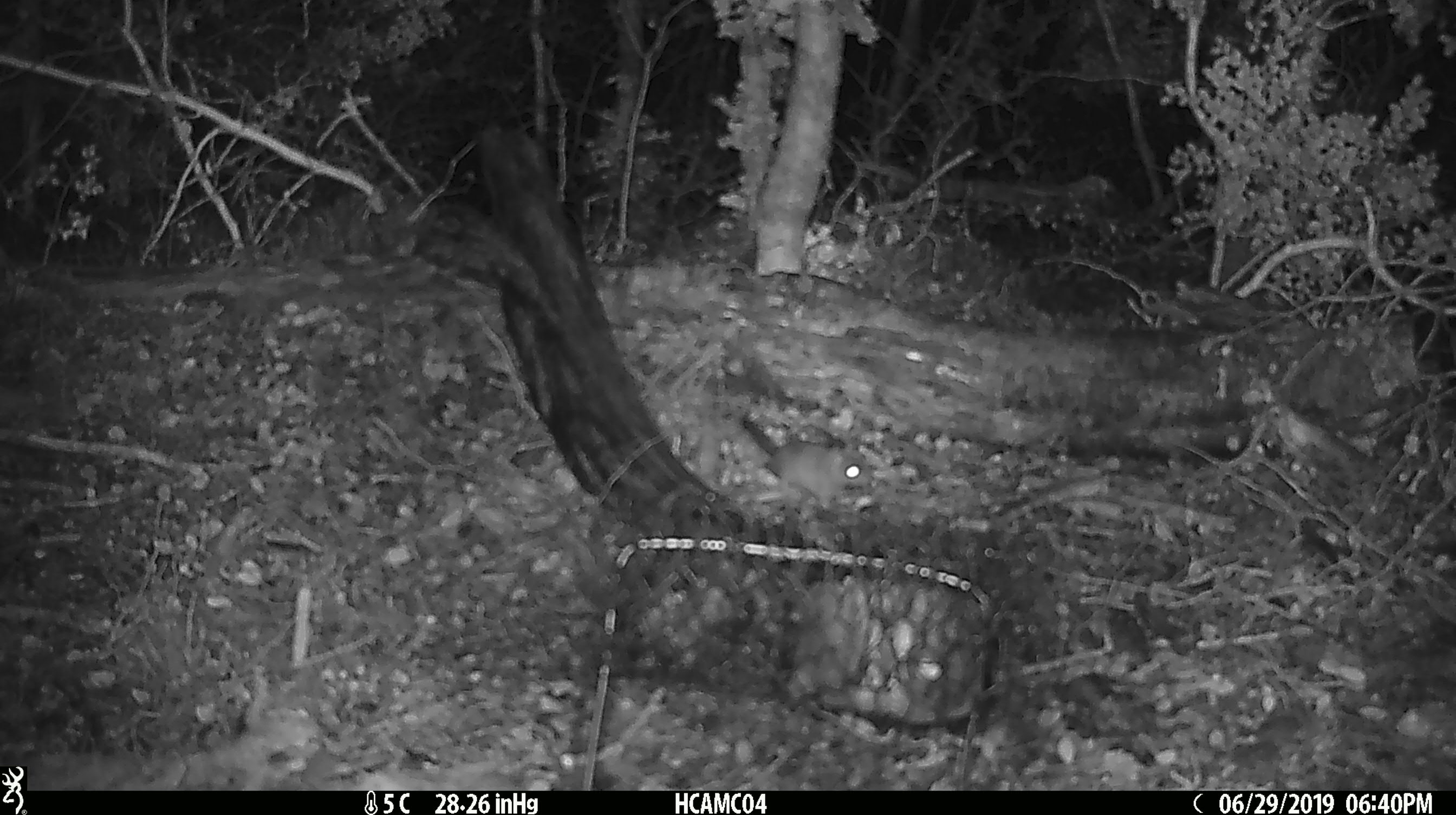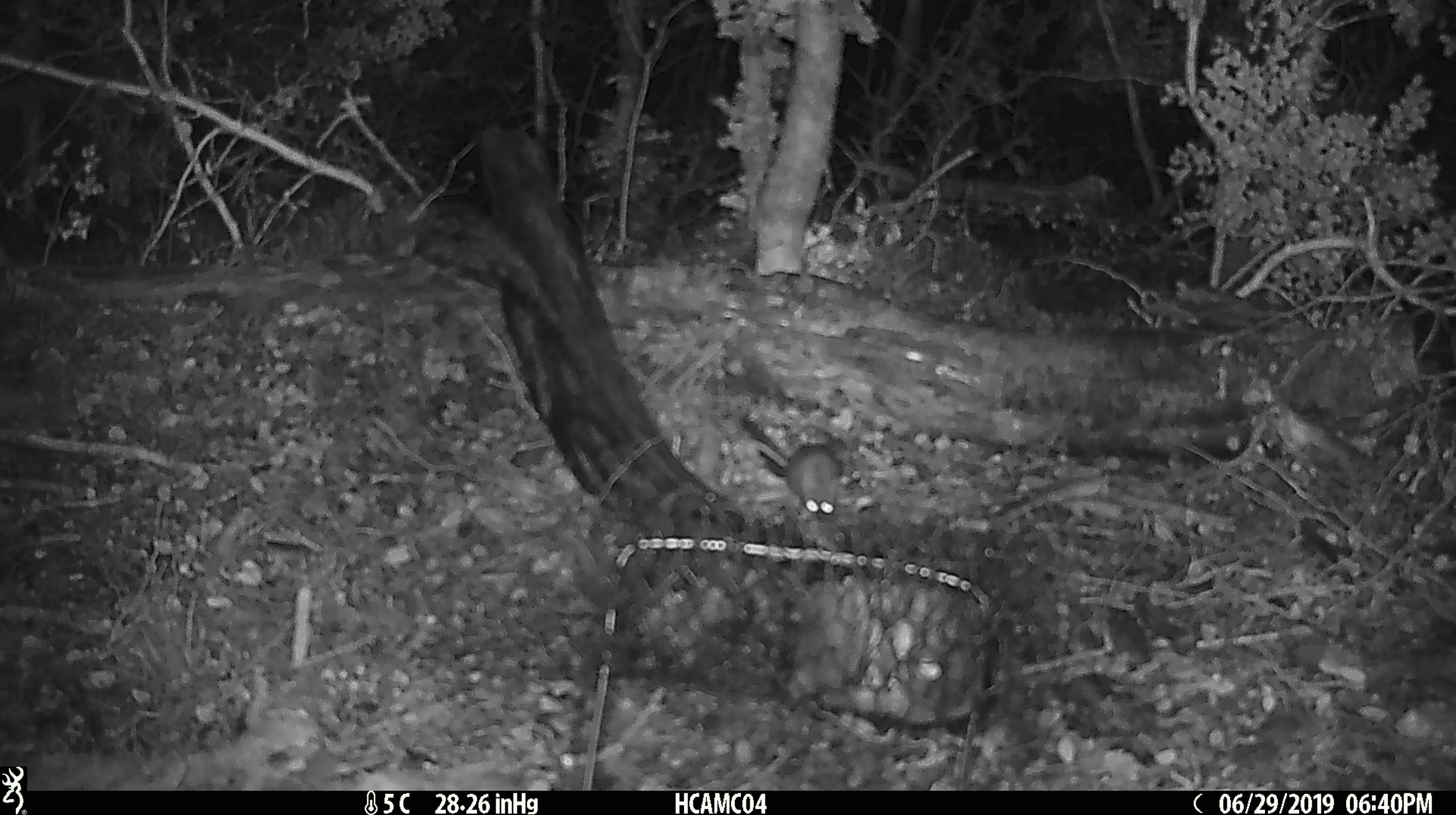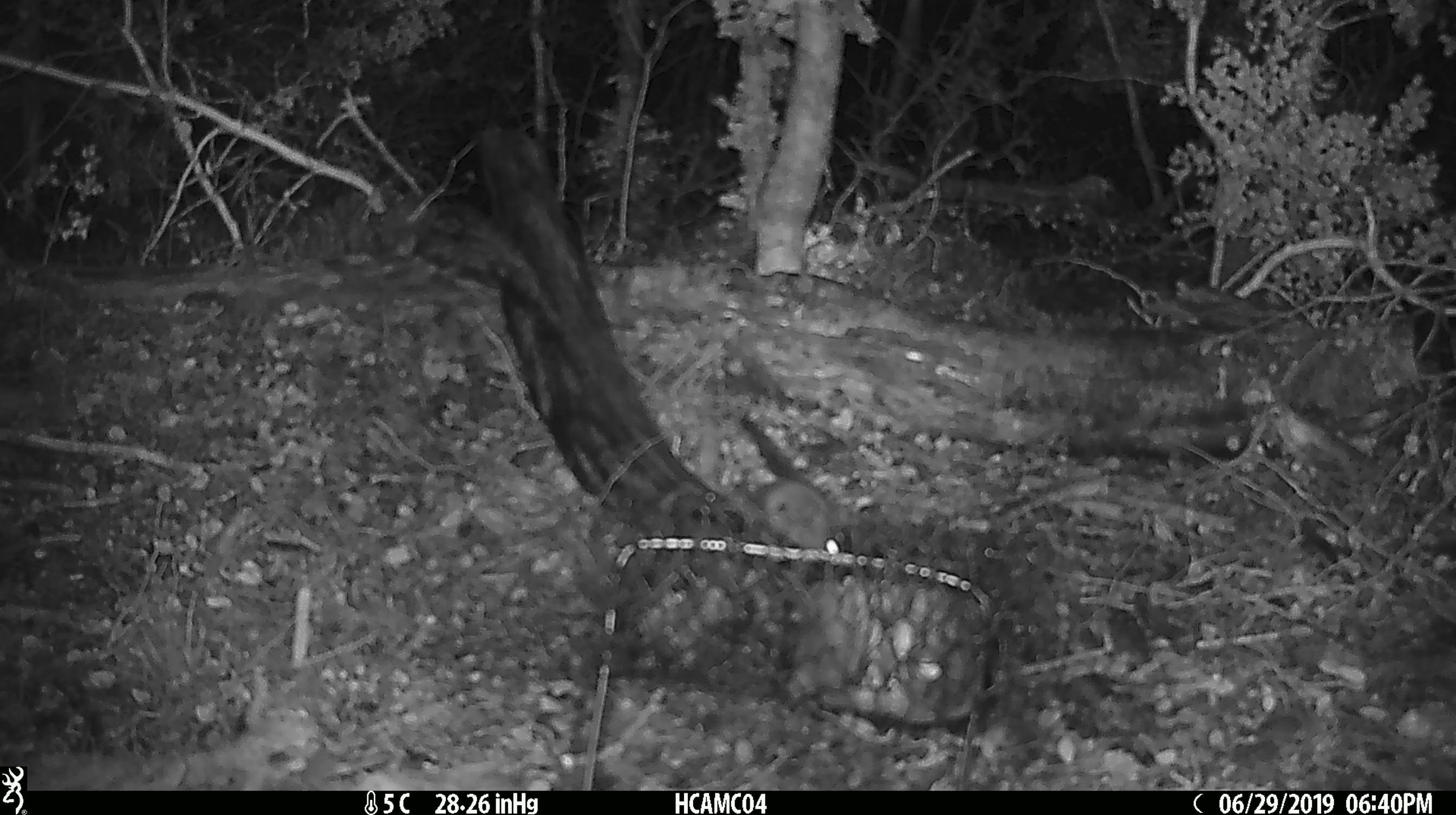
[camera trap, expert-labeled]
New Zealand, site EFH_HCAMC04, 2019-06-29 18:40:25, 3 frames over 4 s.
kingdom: Animalia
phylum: Chordata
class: Mammalia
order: Rodentia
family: Muridae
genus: Rattus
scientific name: Rattus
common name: rat